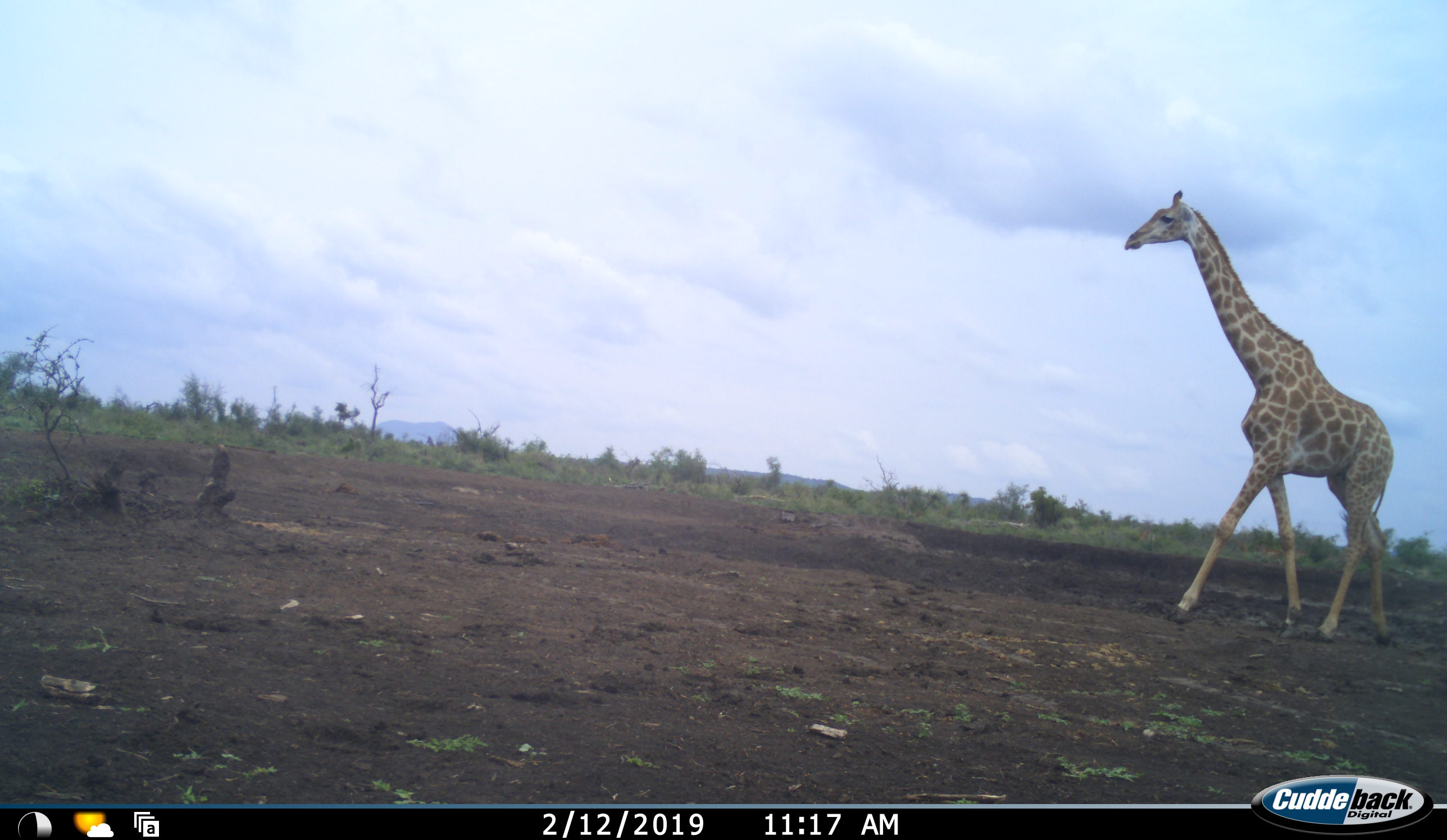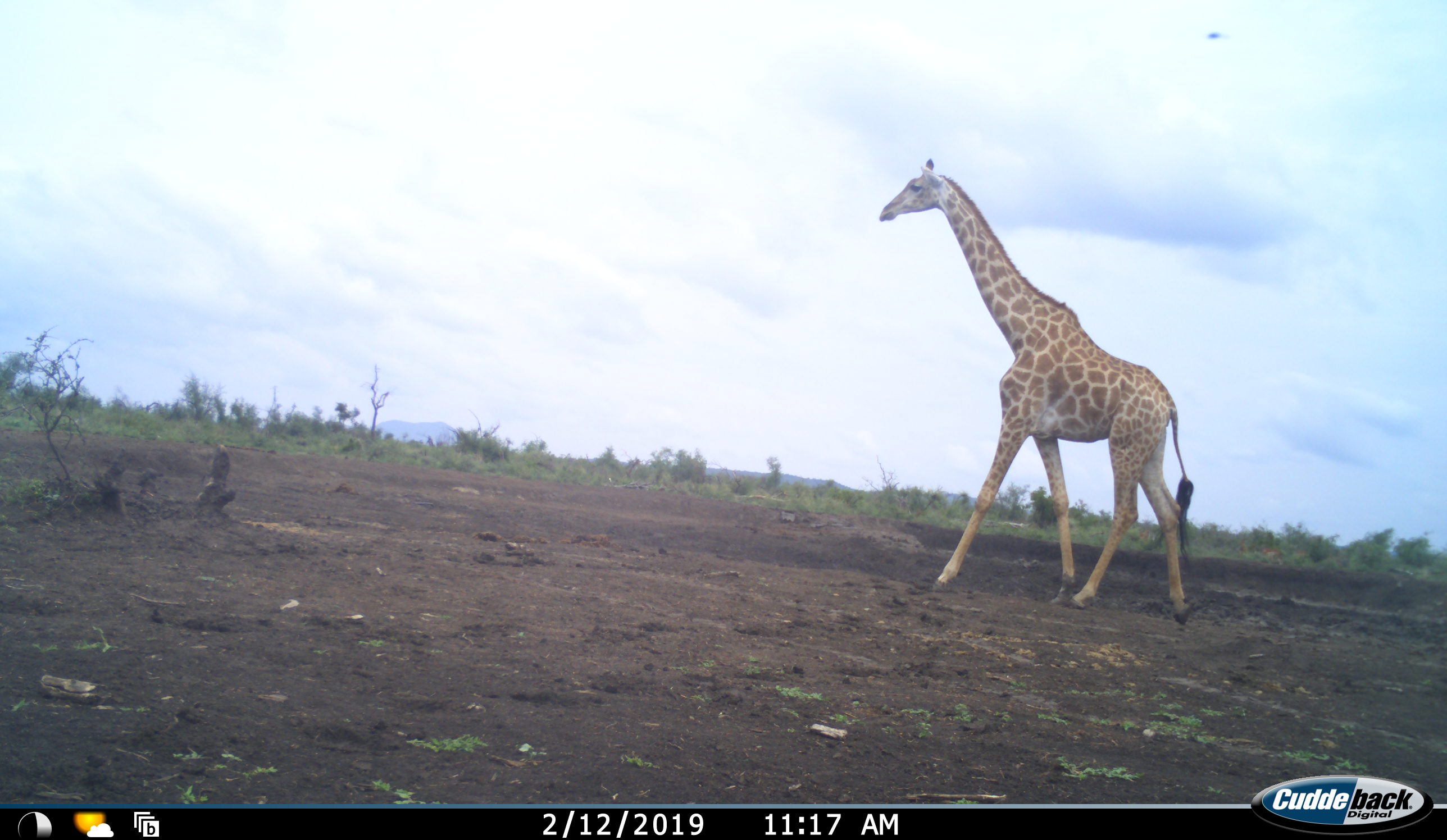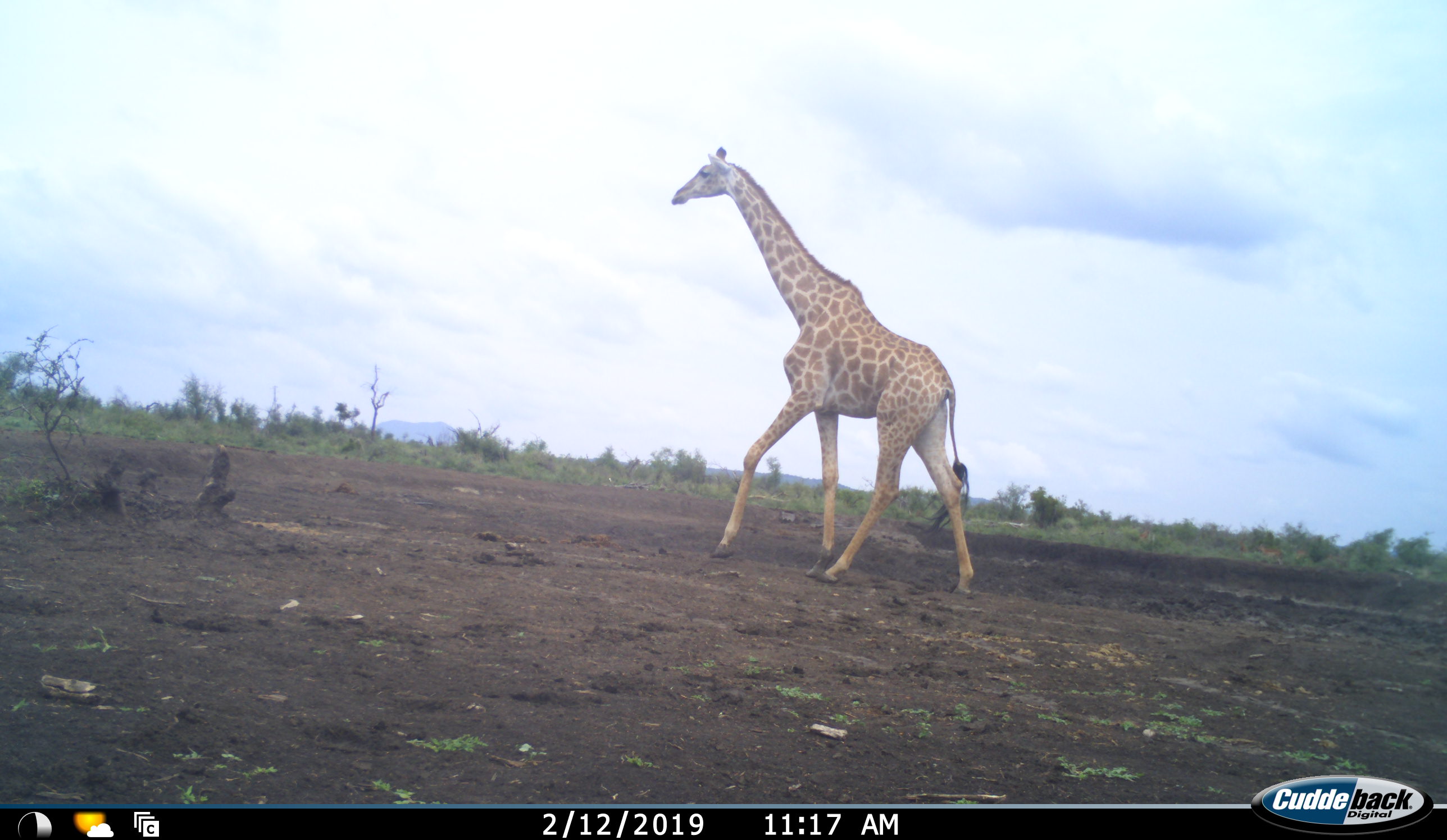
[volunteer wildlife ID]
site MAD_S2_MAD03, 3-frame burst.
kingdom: Animalia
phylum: Chordata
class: Mammalia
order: Artiodactyla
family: Giraffidae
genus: Giraffa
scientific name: Giraffa camelopardalis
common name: giraffe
Giraffe (Giraffa camelopardalis), count 1. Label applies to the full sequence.